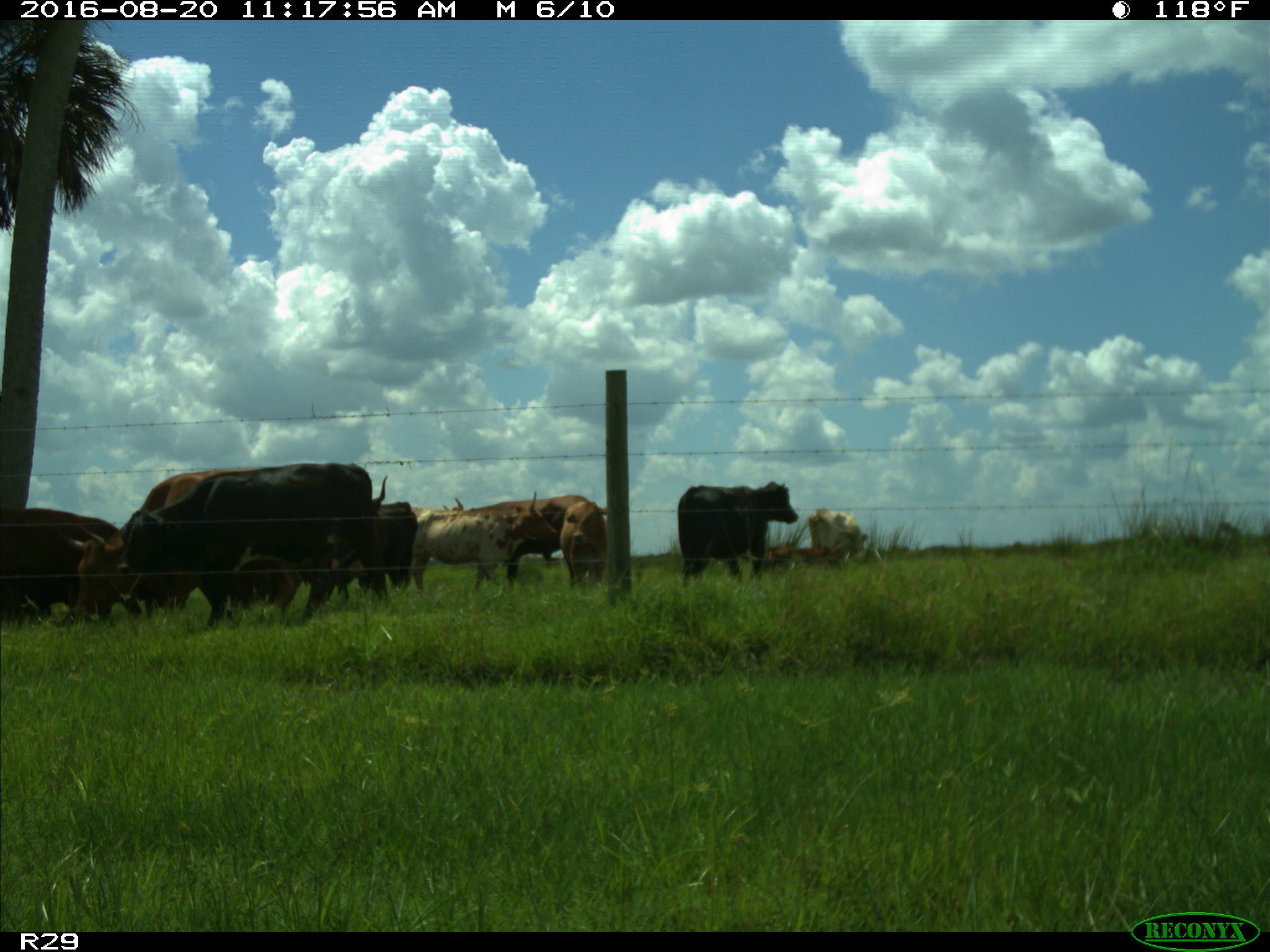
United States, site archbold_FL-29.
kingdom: Animalia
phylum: Chordata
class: Mammalia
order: Artiodactyla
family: Bovidae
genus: Bos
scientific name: Bos taurus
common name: domestic cow